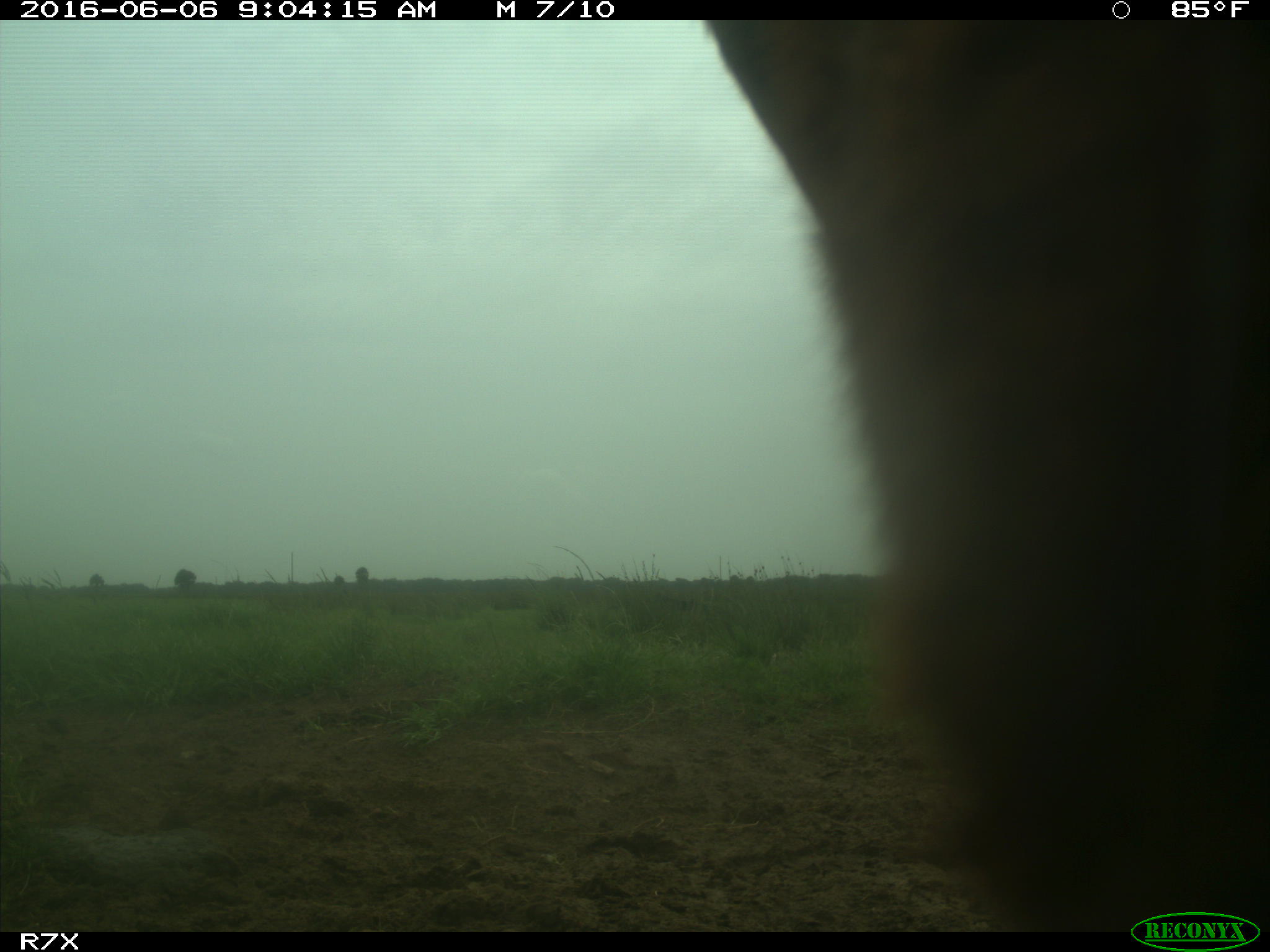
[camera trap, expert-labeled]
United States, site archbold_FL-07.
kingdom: Animalia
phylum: Chordata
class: Mammalia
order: Artiodactyla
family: Bovidae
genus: Bos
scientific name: Bos taurus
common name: domestic cow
Bos taurus (domestic cow).